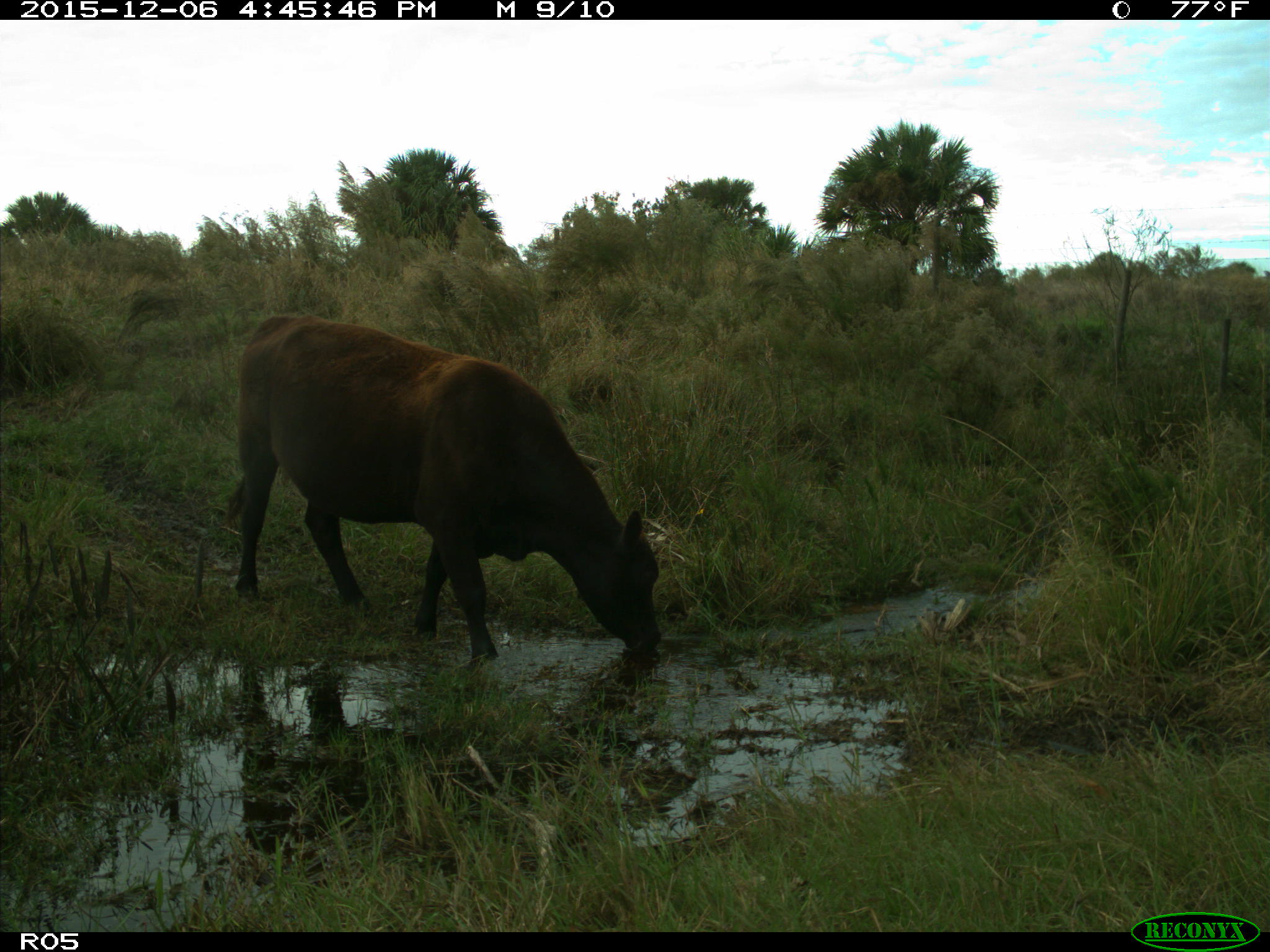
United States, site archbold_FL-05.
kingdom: Animalia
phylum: Chordata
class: Mammalia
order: Artiodactyla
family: Bovidae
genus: Bos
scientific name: Bos taurus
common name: domestic cow